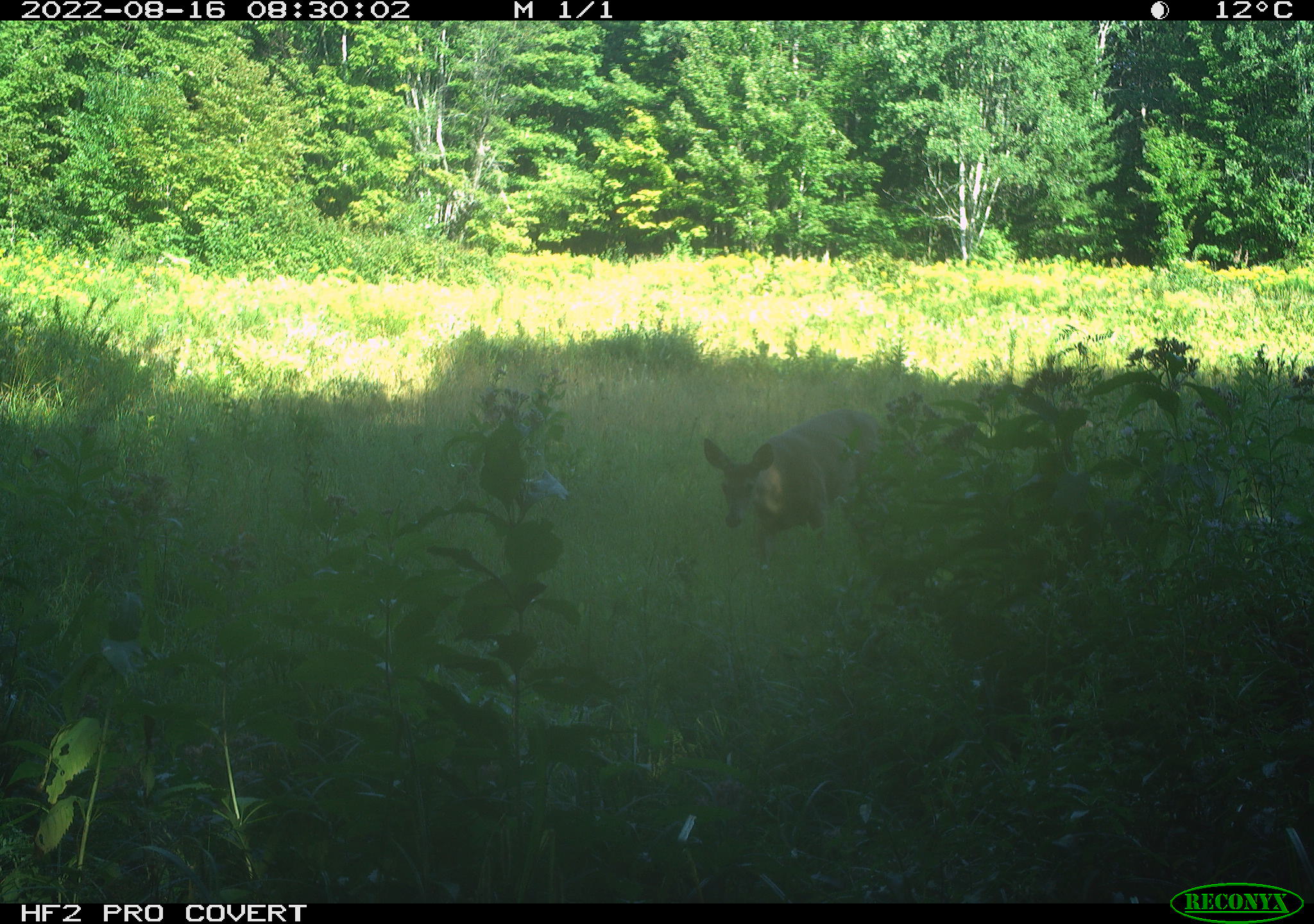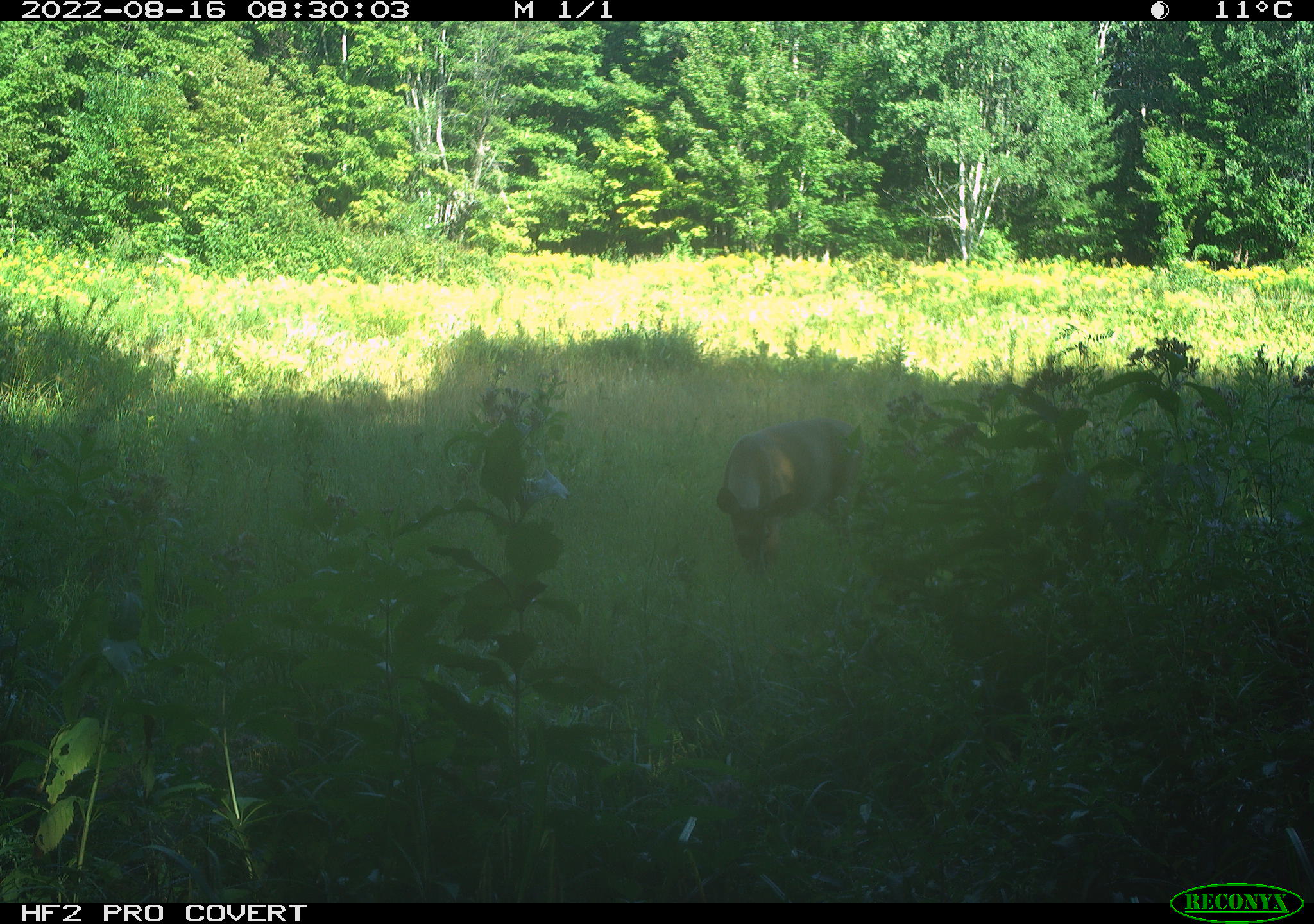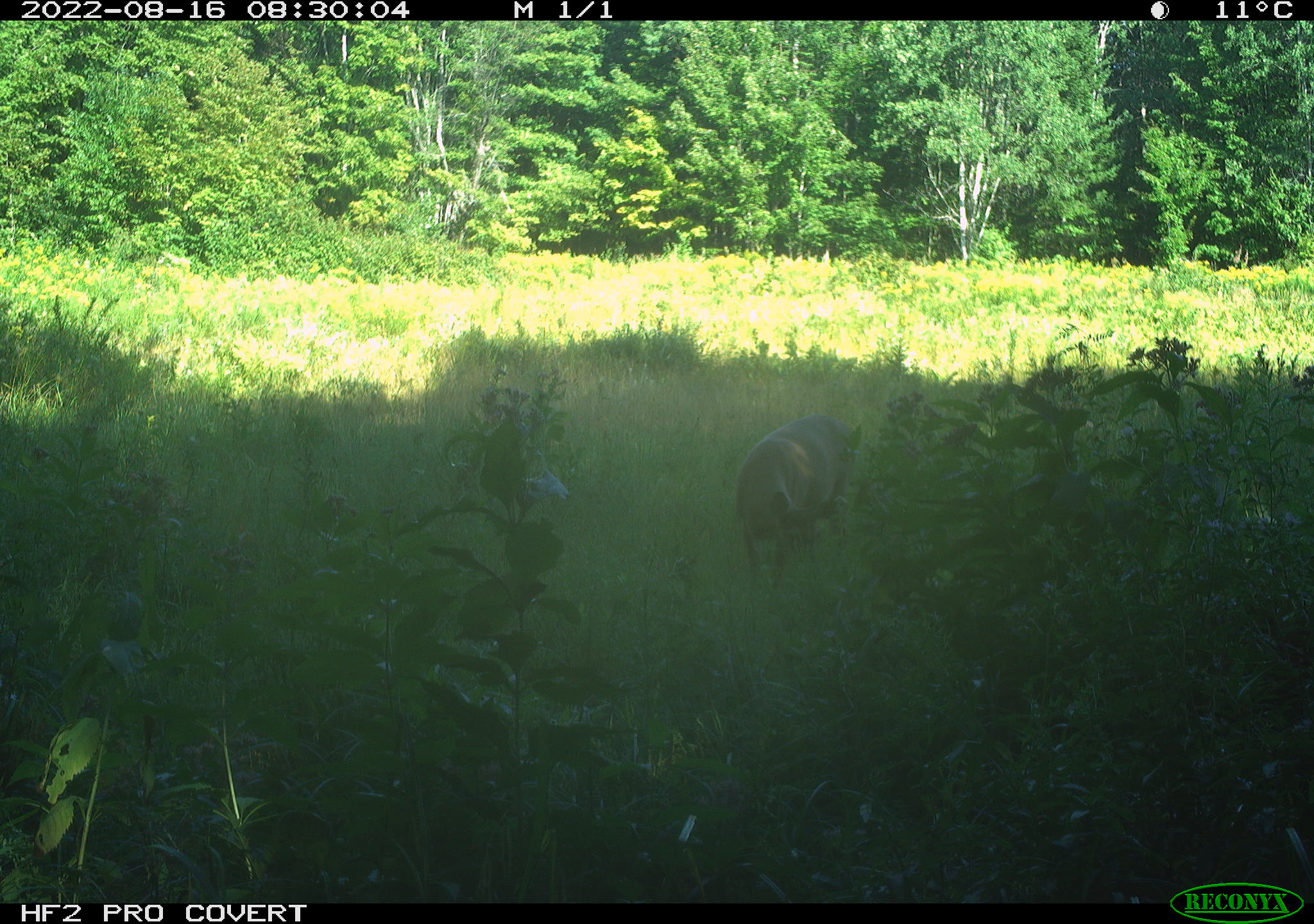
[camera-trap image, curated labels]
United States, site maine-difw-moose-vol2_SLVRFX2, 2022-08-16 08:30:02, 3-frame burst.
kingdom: Animalia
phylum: Chordata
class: Mammalia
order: Artiodactyla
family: Cervidae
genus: Odocoileus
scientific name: Odocoileus virginianus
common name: white-tailed deer